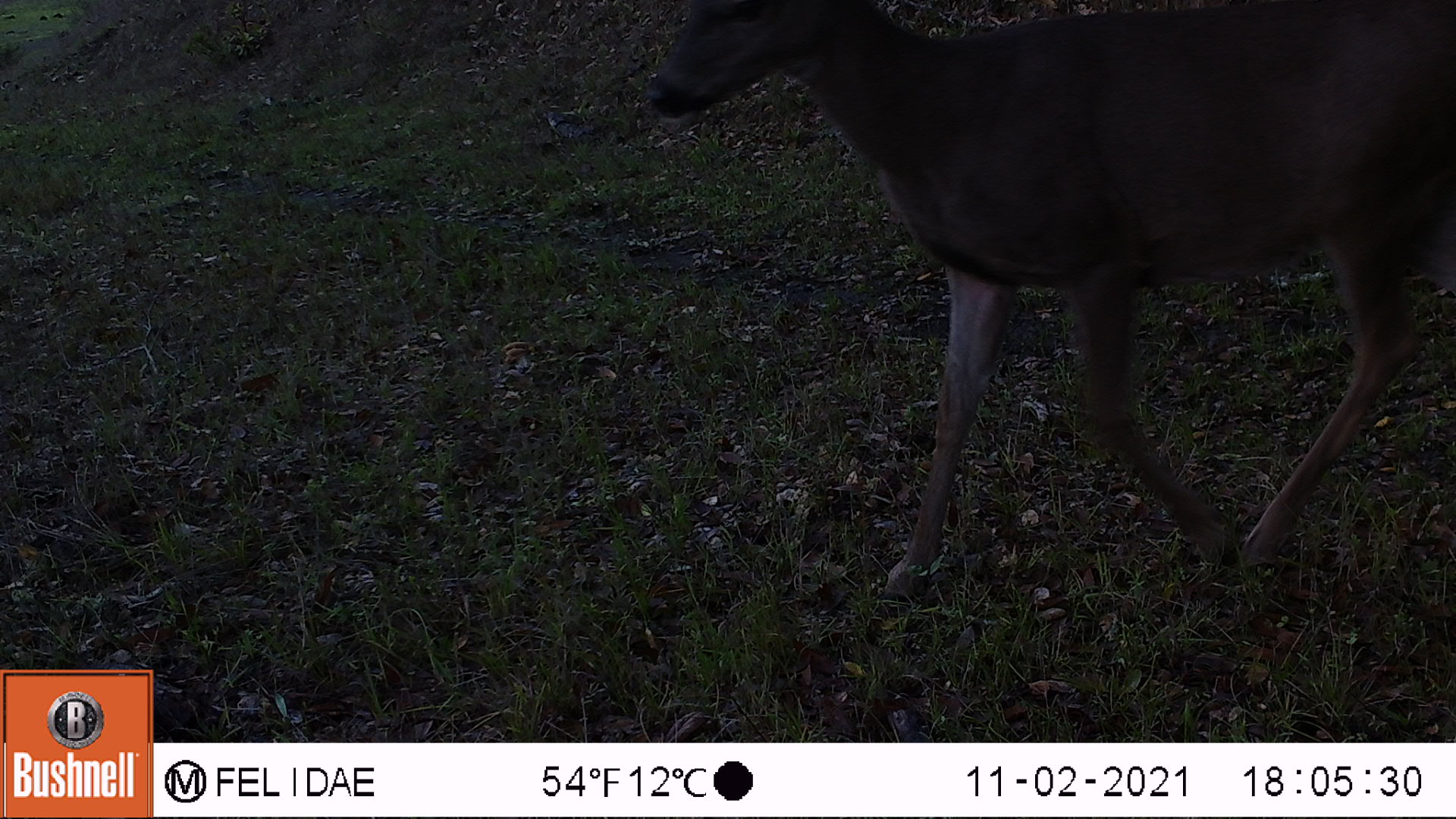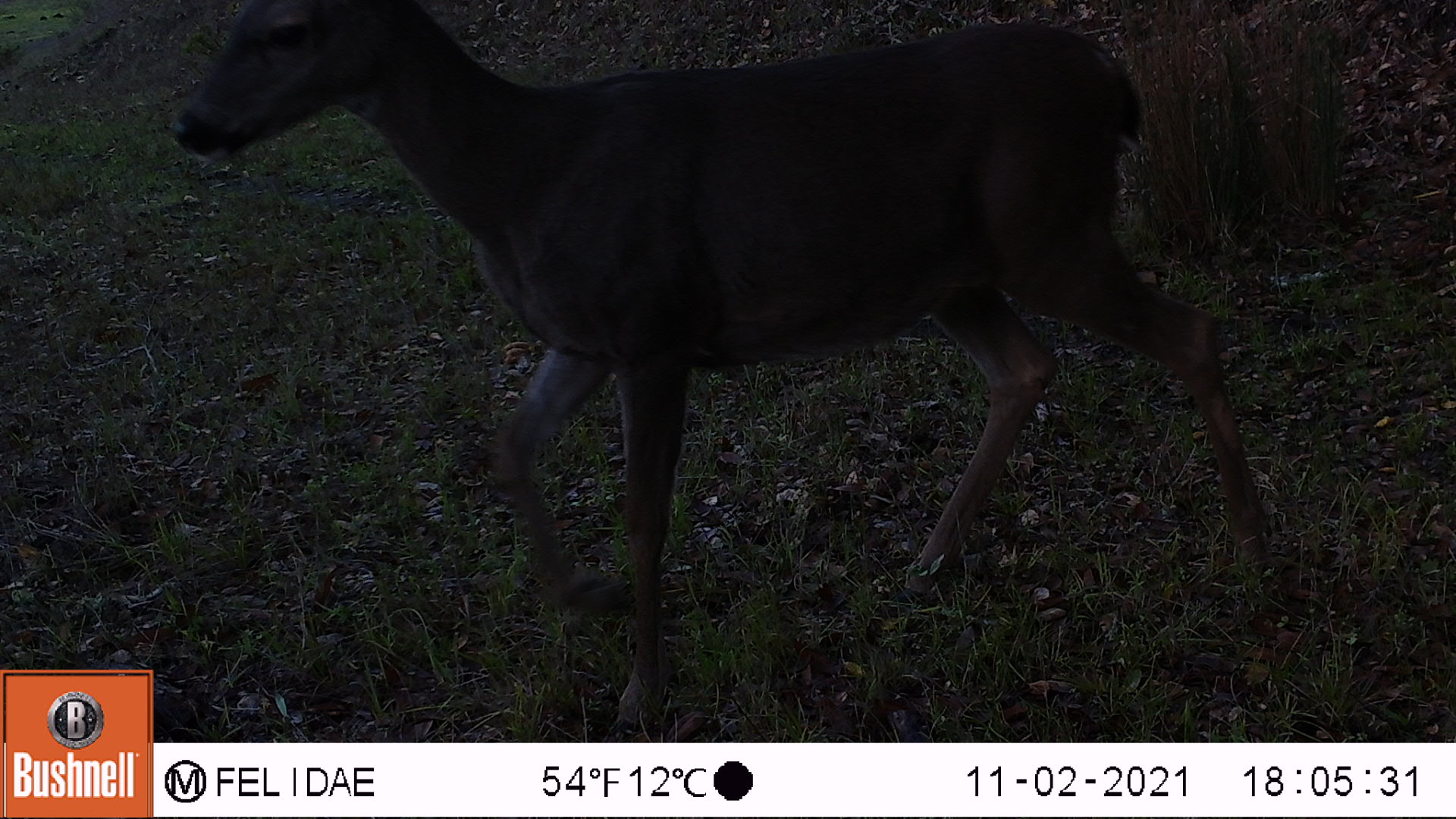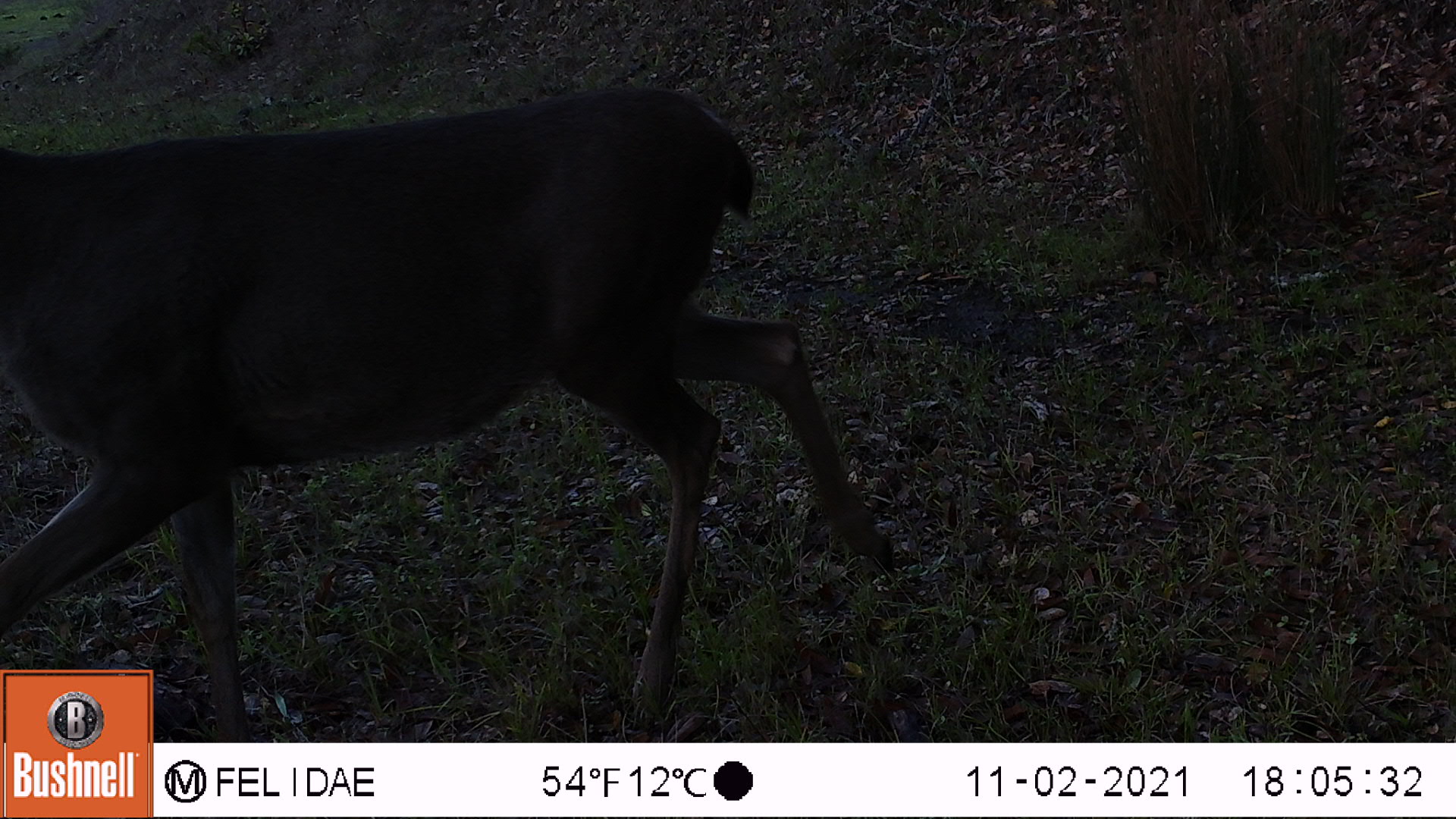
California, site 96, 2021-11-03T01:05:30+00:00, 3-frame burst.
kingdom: Animalia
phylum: Chordata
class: Mammalia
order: Artiodactyla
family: Cervidae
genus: Odocoileus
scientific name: Odocoileus hemionus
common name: mule deer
Mule deer (Odocoileus hemionus).